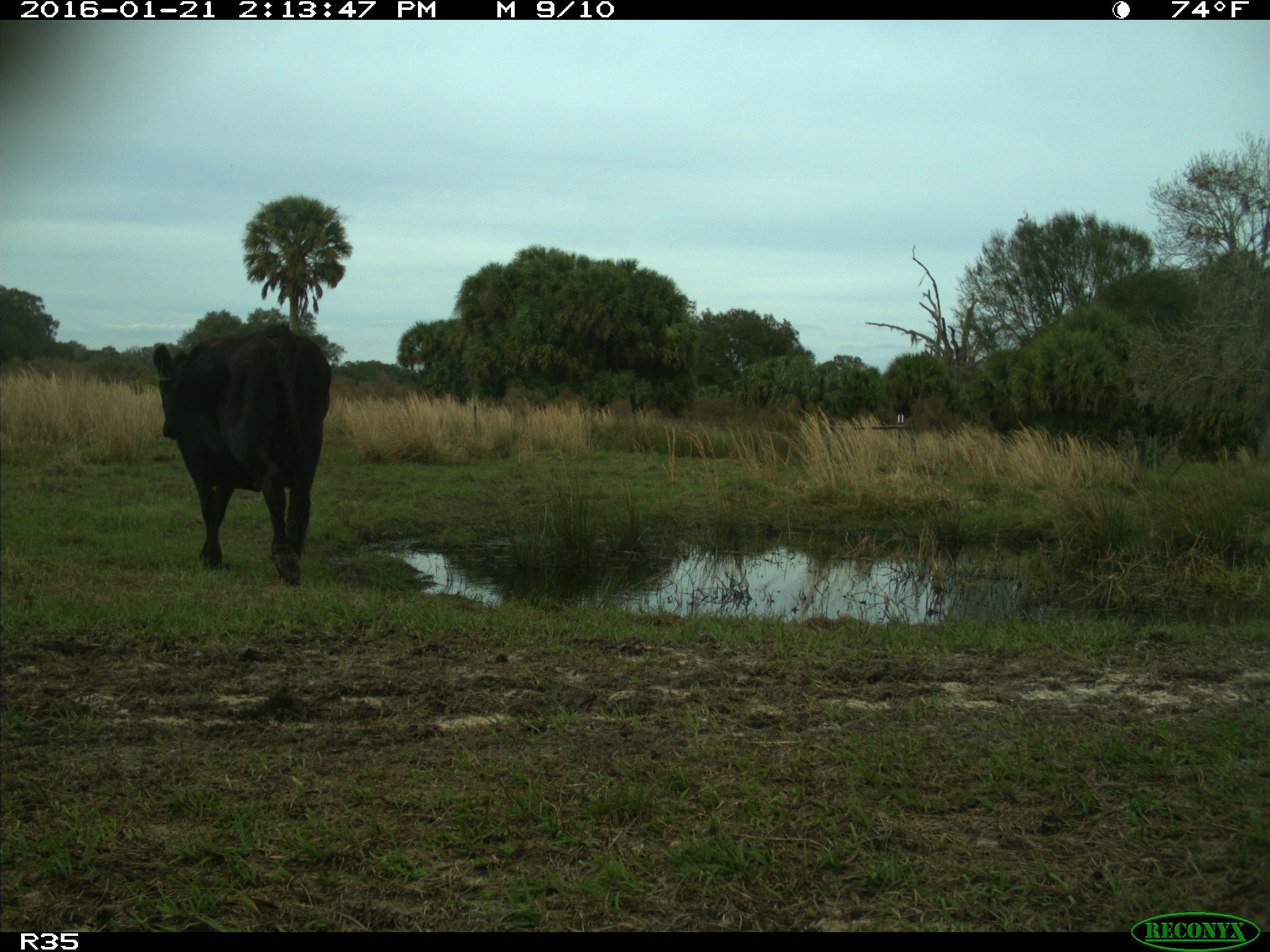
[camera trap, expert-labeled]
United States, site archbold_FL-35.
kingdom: Animalia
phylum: Chordata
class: Mammalia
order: Artiodactyla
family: Bovidae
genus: Bos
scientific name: Bos taurus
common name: domestic cow